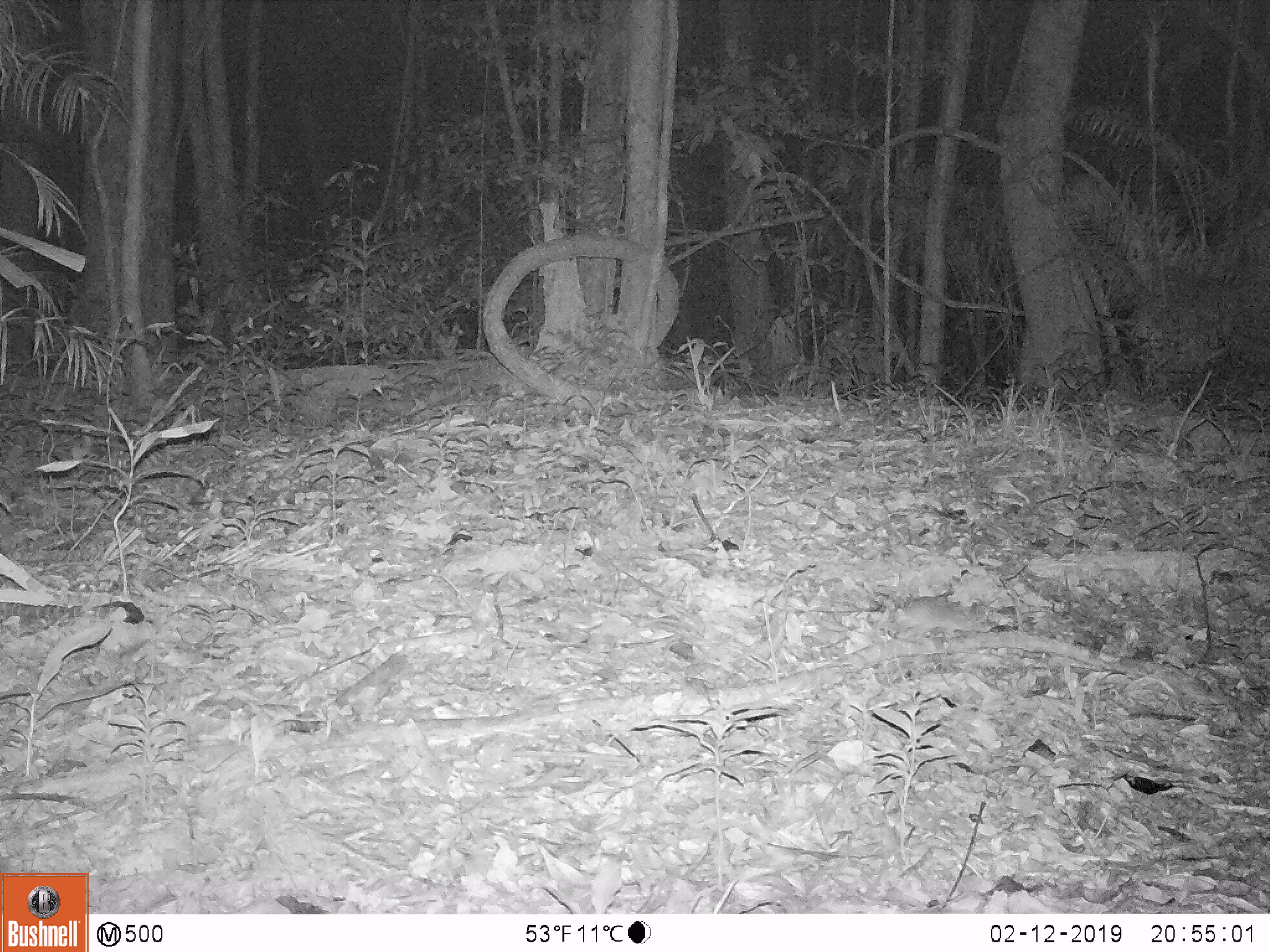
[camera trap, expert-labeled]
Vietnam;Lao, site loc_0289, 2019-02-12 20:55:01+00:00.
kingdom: Animalia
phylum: Chordata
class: Mammalia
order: Rodentia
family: Muridae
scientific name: Muridae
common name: old-world mice and rats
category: unidentified murid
Unidentified murid (old-world mice and rats) (Muridae). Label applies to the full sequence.